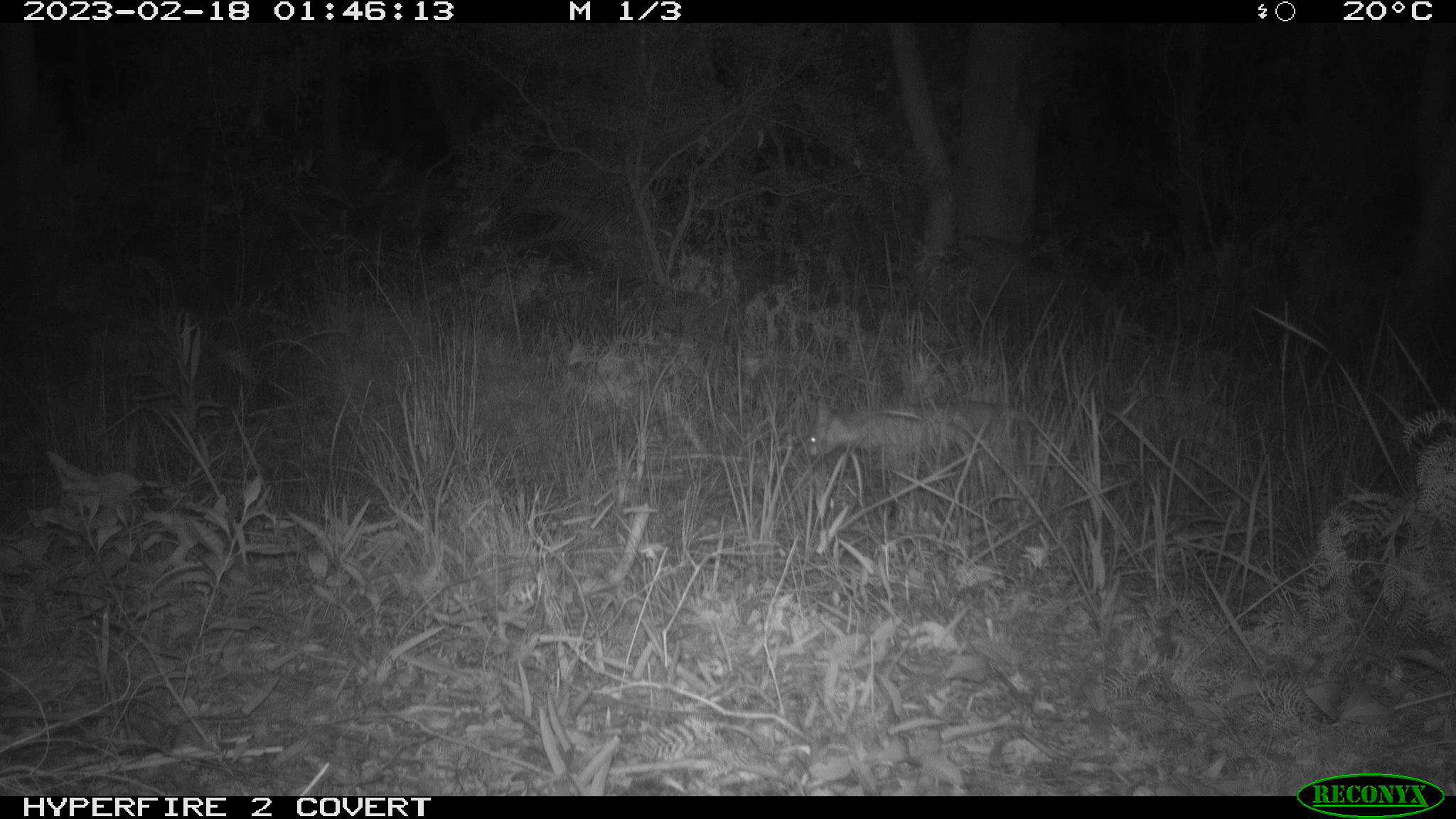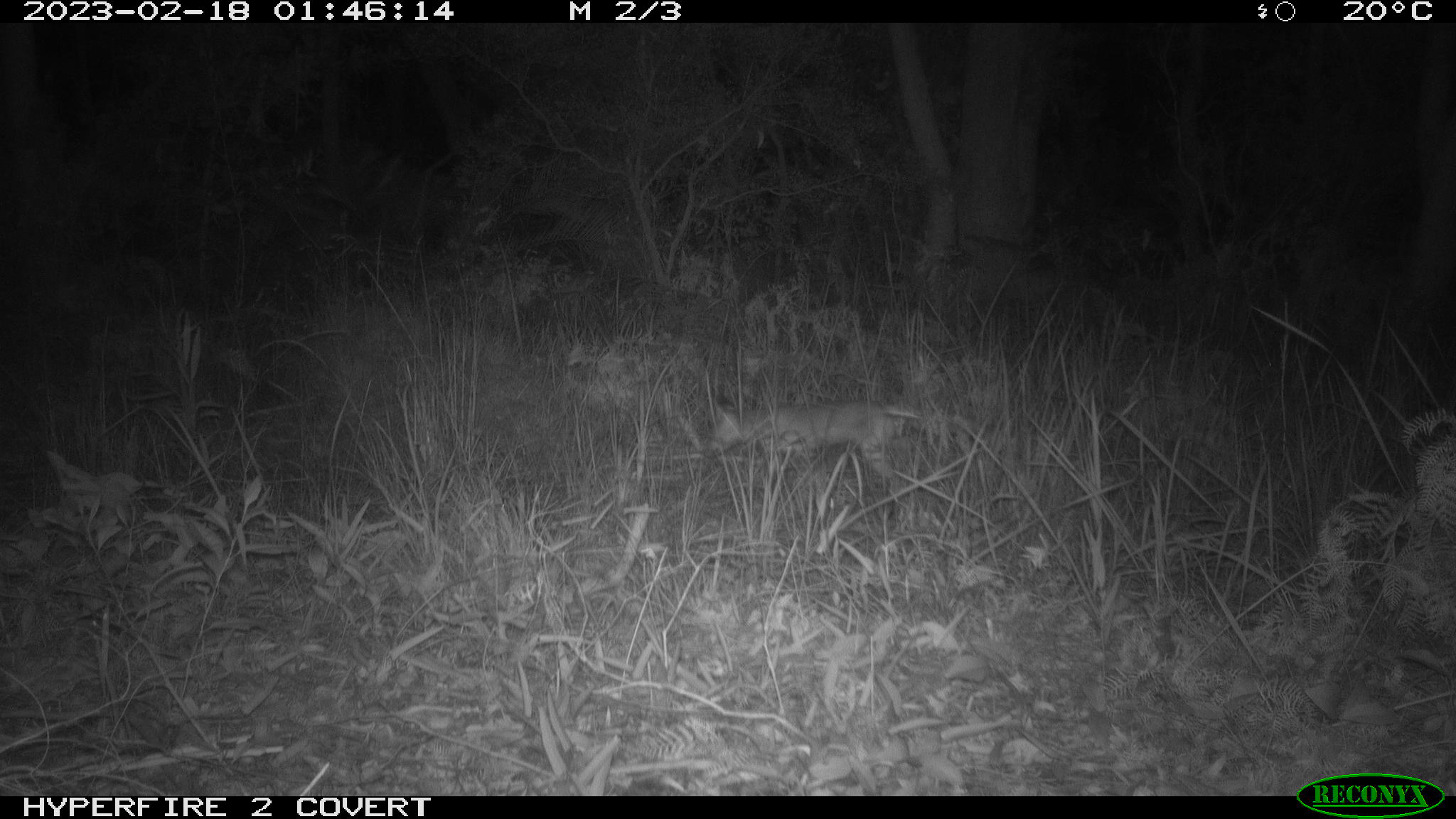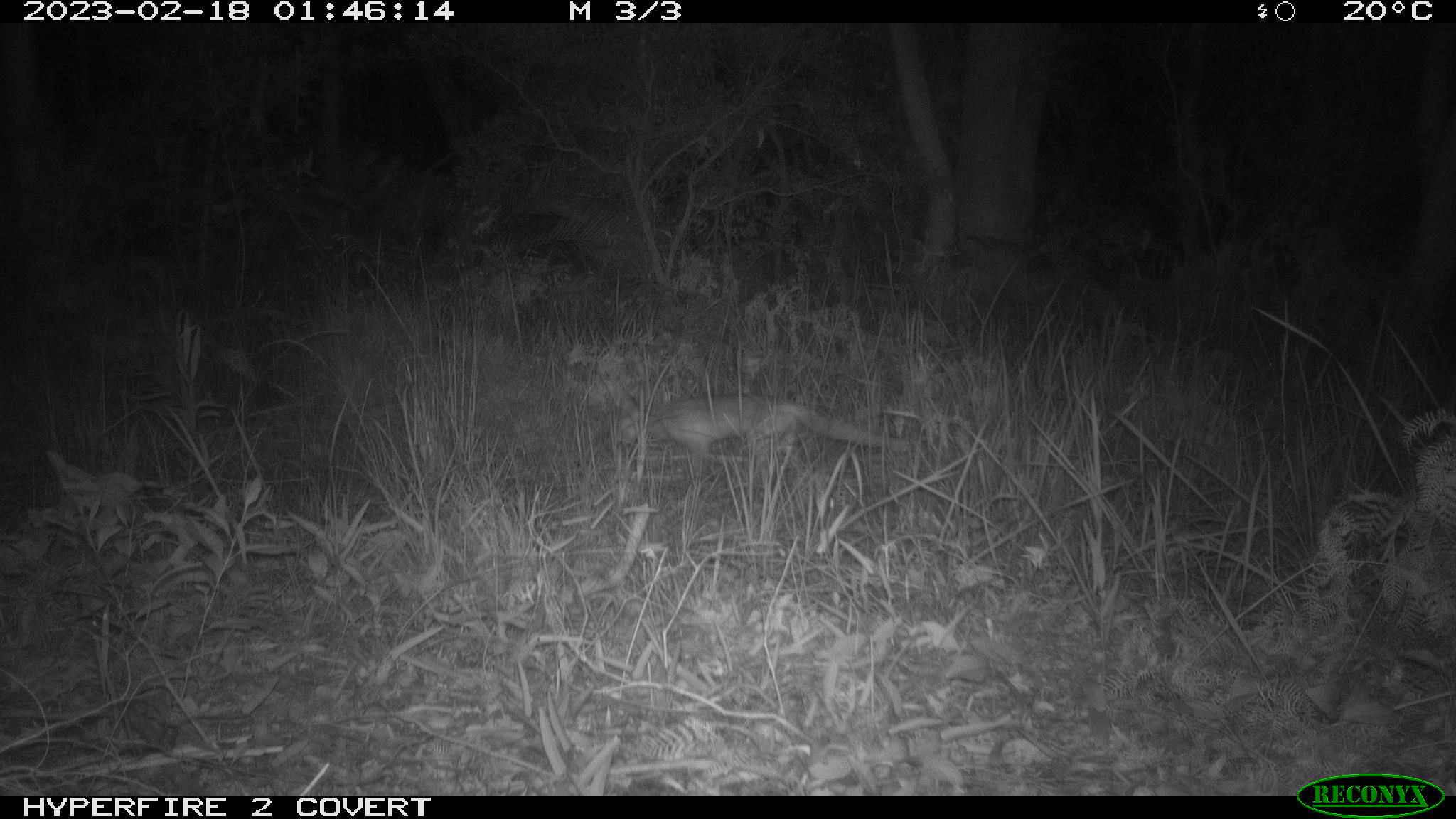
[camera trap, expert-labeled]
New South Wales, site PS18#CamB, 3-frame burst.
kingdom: Animalia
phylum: Chordata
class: Mammalia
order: Carnivora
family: Canidae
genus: Vulpes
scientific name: Vulpes vulpes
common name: red fox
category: fox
Fox (red fox) (Vulpes vulpes).